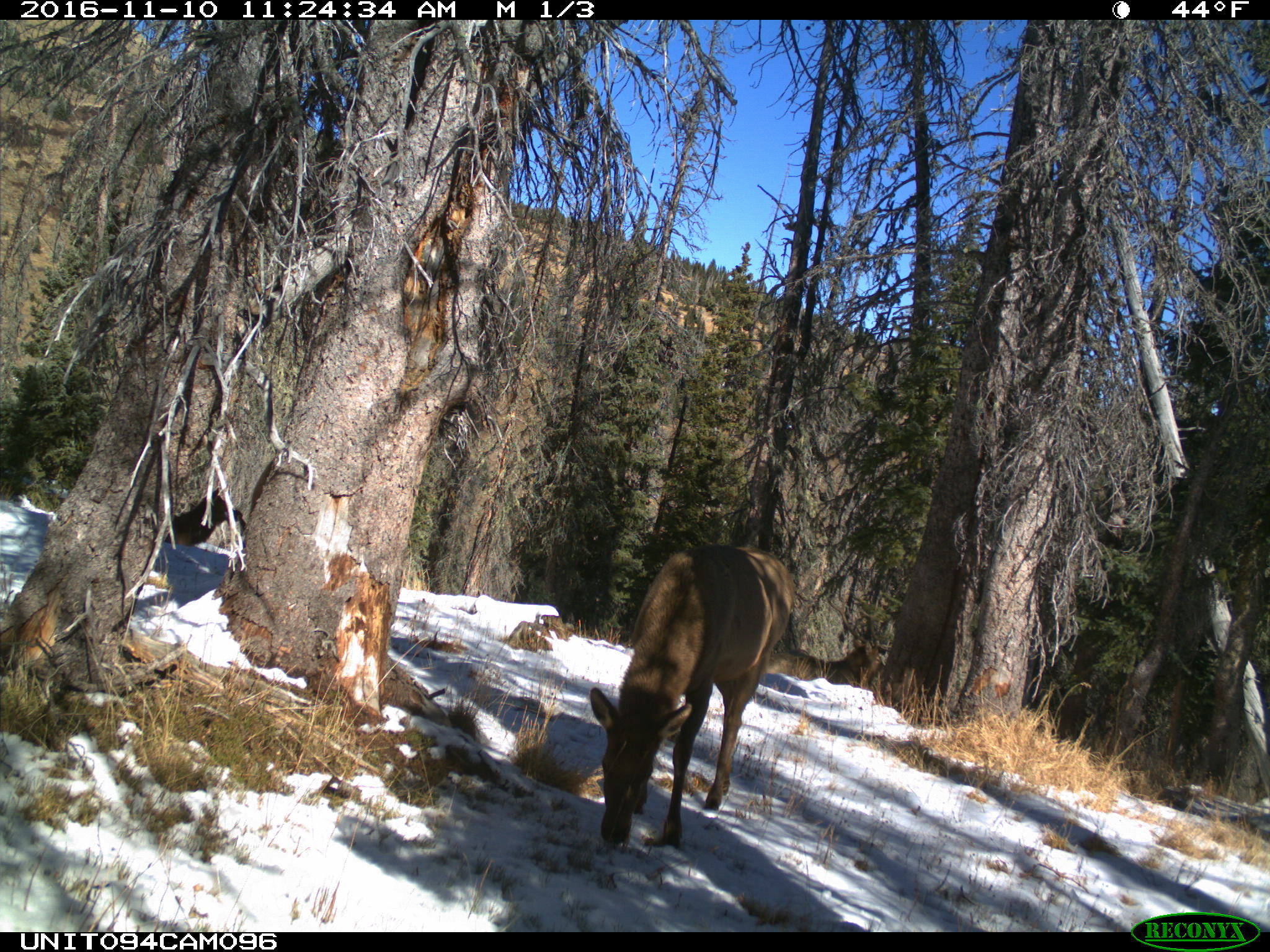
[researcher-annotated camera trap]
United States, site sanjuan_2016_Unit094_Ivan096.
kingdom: Animalia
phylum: Chordata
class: Mammalia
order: Artiodactyla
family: Cervidae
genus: Cervus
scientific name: Cervus elaphus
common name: red deer